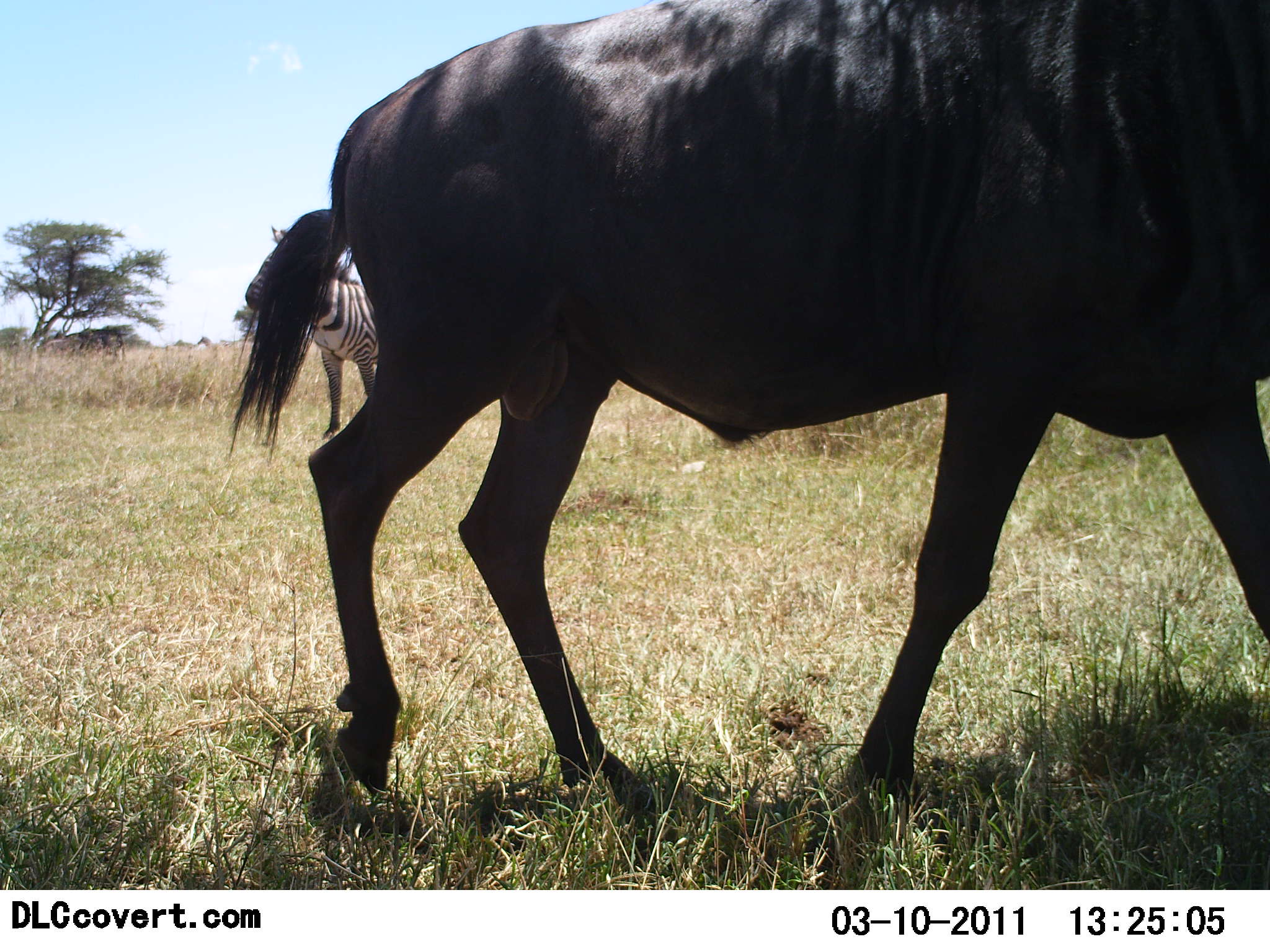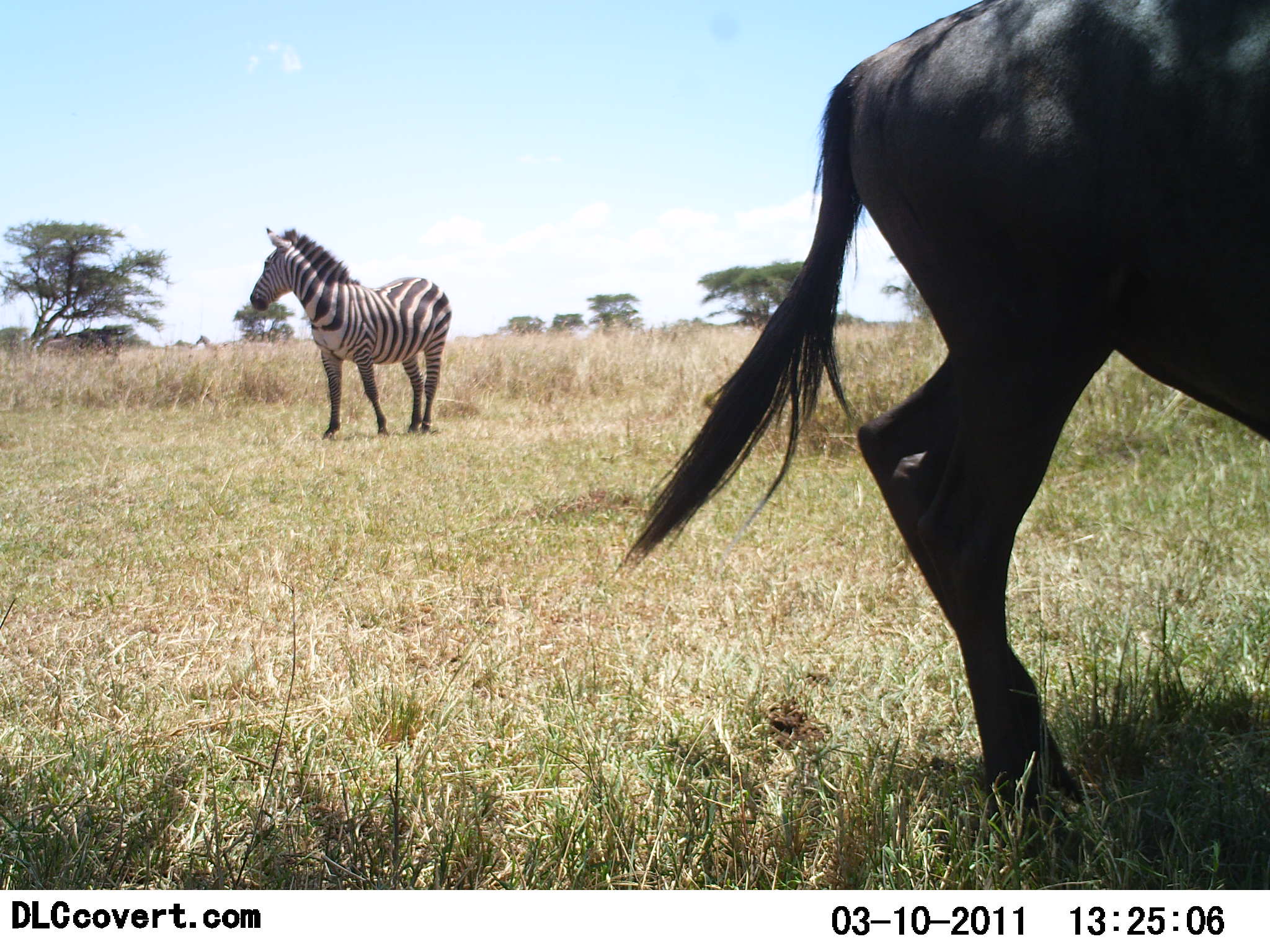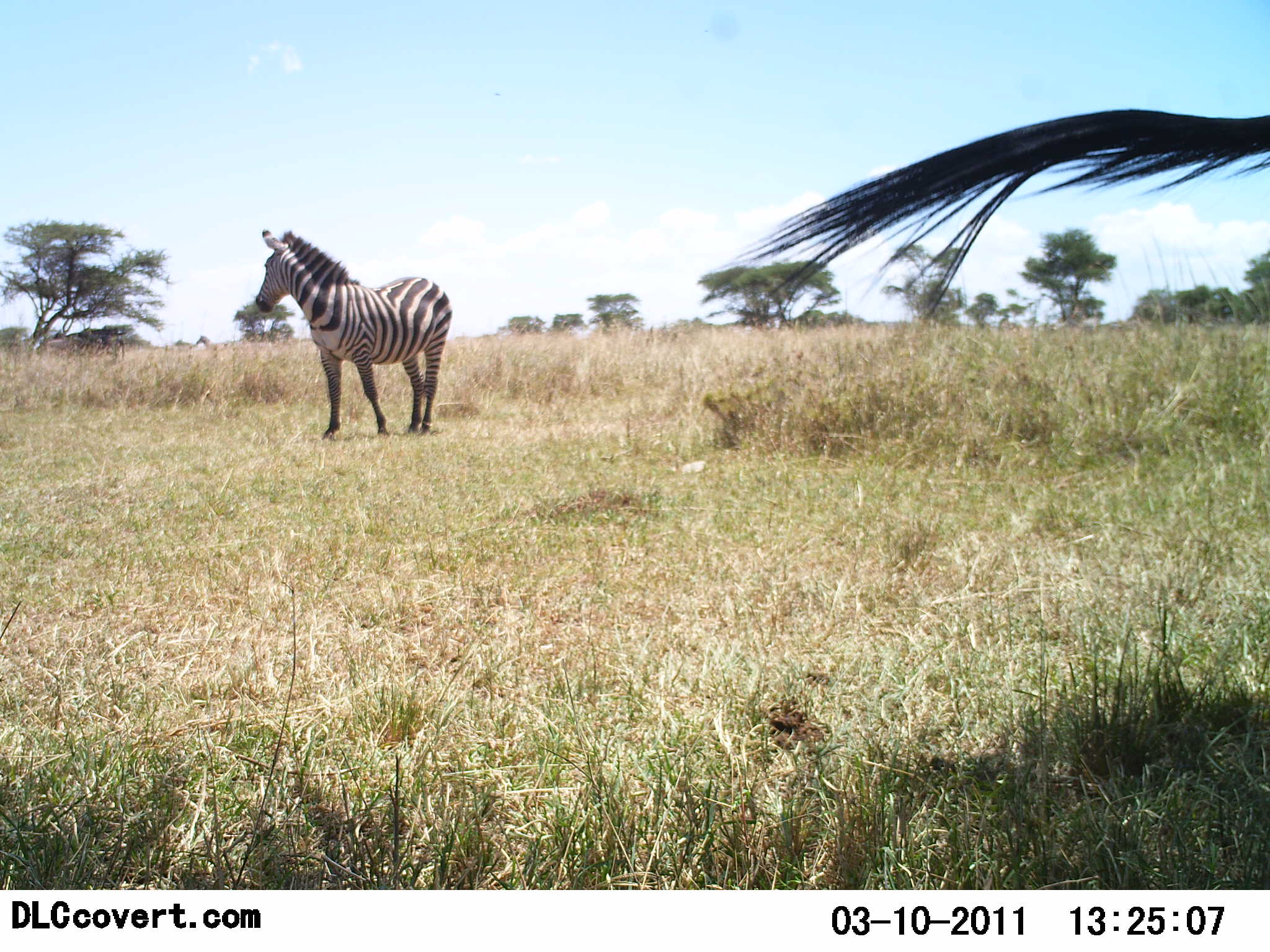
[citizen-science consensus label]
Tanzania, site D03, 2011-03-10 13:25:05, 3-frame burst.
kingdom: Animalia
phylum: Chordata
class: Mammalia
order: Artiodactyla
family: Bovidae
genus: Connochaetes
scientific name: Connochaetes taurinus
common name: blue wildebeest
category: wildebeest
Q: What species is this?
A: Wildebeest (blue wildebeest) (Connochaetes taurinus).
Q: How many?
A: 1.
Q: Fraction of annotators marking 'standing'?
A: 8%.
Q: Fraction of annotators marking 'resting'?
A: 0%.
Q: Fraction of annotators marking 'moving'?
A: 92%.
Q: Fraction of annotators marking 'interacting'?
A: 0%.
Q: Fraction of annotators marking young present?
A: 0%.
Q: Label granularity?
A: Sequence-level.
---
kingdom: Animalia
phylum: Chordata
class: Mammalia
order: Perissodactyla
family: Equidae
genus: Equus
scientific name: Equus quagga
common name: plains zebra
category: zebra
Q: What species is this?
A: Zebra (plains zebra) (Equus quagga).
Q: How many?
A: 1.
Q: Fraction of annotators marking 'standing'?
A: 95%.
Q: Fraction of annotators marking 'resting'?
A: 0%.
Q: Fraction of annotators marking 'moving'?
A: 10%.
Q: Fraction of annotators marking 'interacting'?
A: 0%.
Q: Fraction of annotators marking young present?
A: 0%.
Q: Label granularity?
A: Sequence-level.